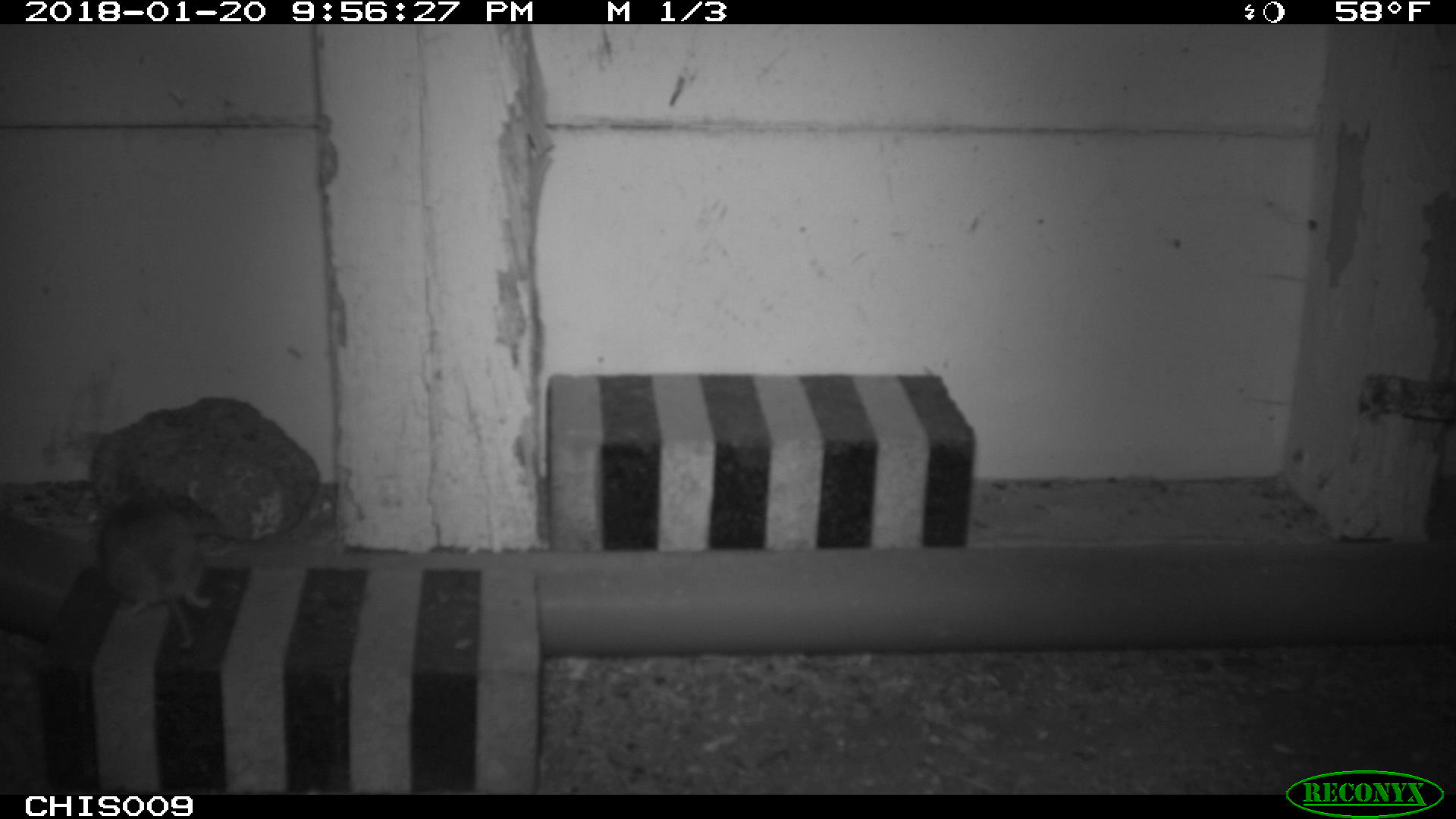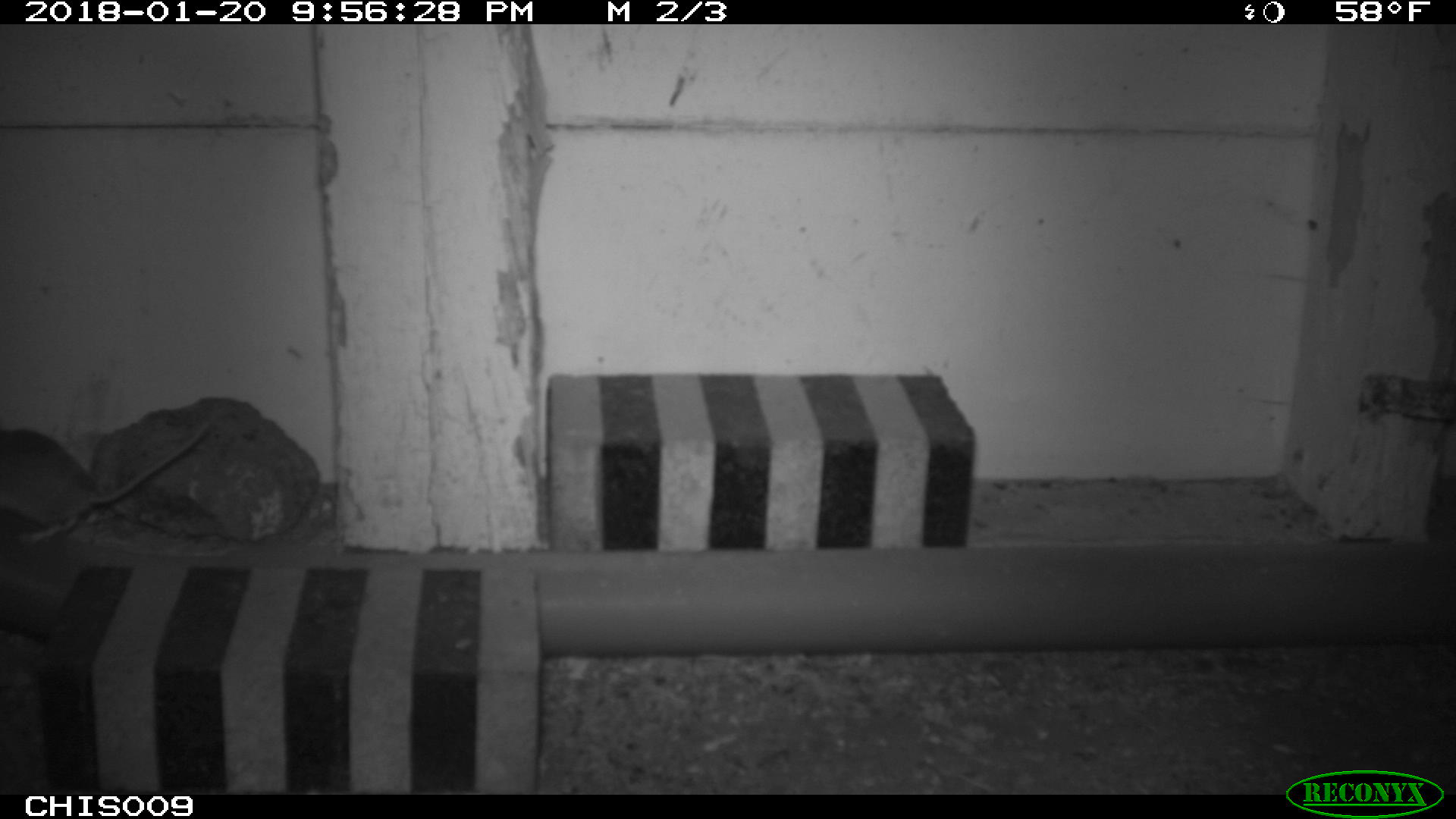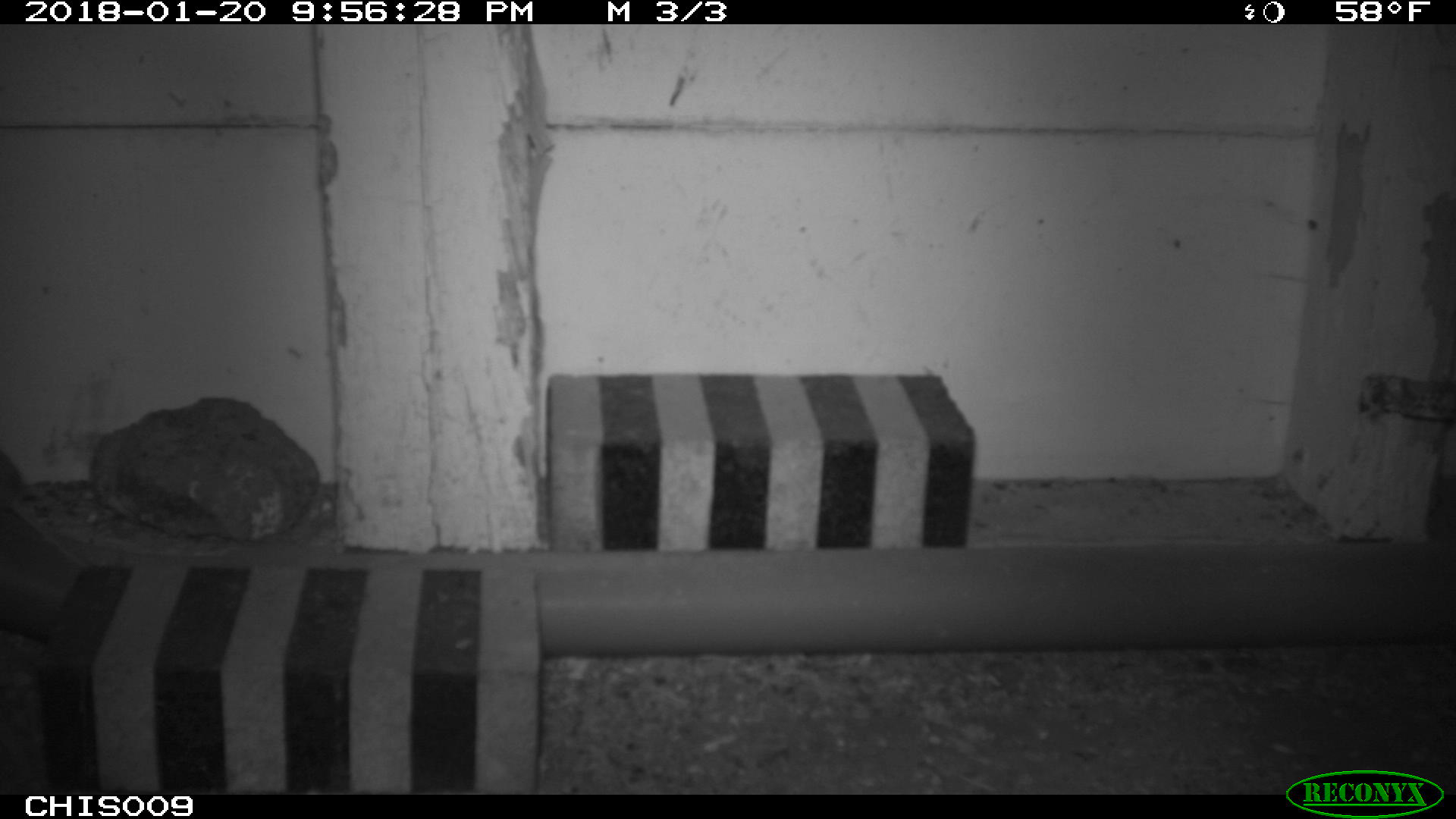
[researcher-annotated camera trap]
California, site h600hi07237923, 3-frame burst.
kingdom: Animalia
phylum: Chordata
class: Mammalia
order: Rodentia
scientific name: Rodentia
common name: rodent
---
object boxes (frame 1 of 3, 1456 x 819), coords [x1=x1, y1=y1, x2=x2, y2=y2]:
rodent: [x1=111, y1=502, x2=214, y2=619]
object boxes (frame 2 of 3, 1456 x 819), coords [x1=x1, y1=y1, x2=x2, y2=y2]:
rodent: [x1=0, y1=413, x2=219, y2=546]